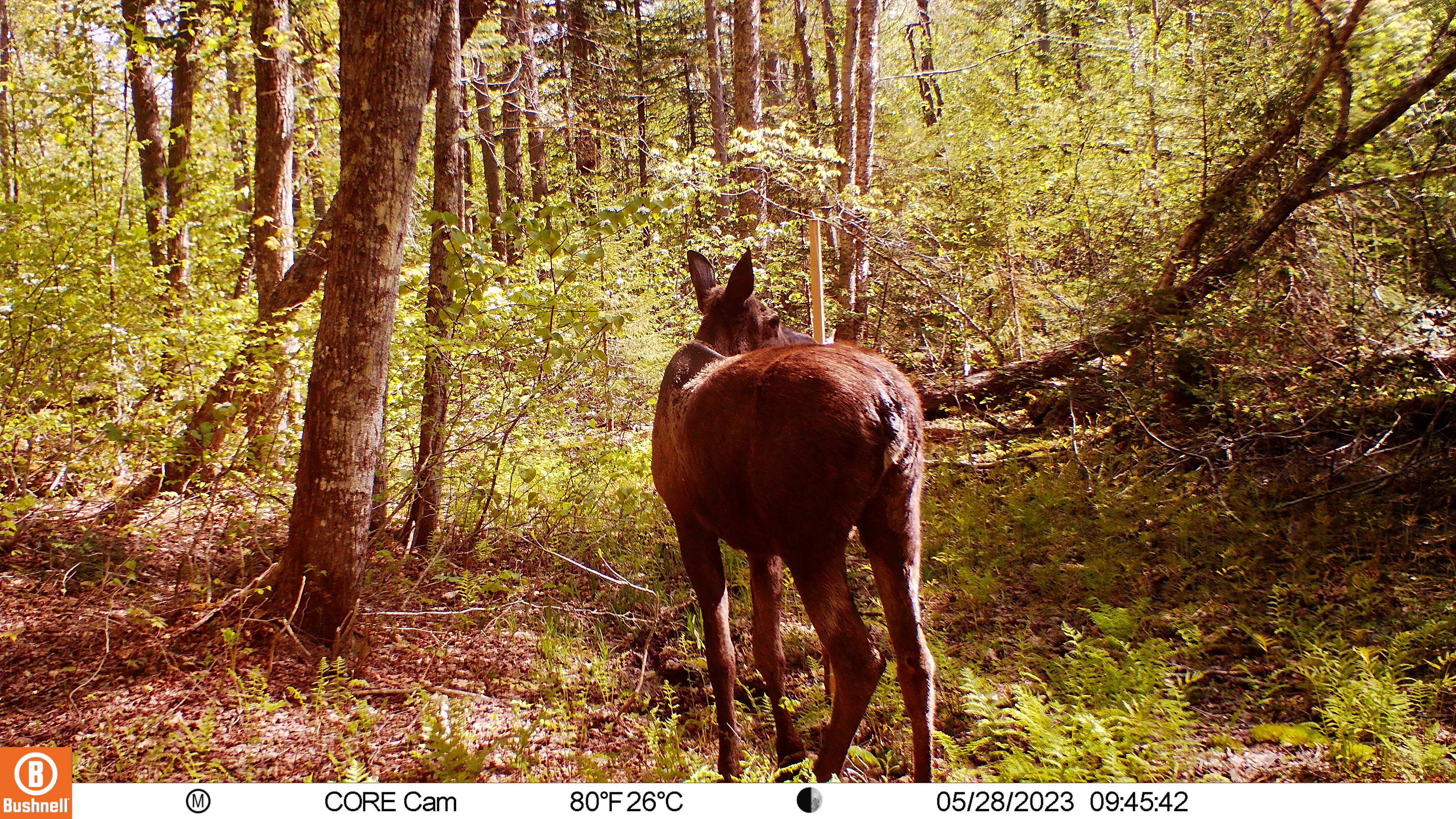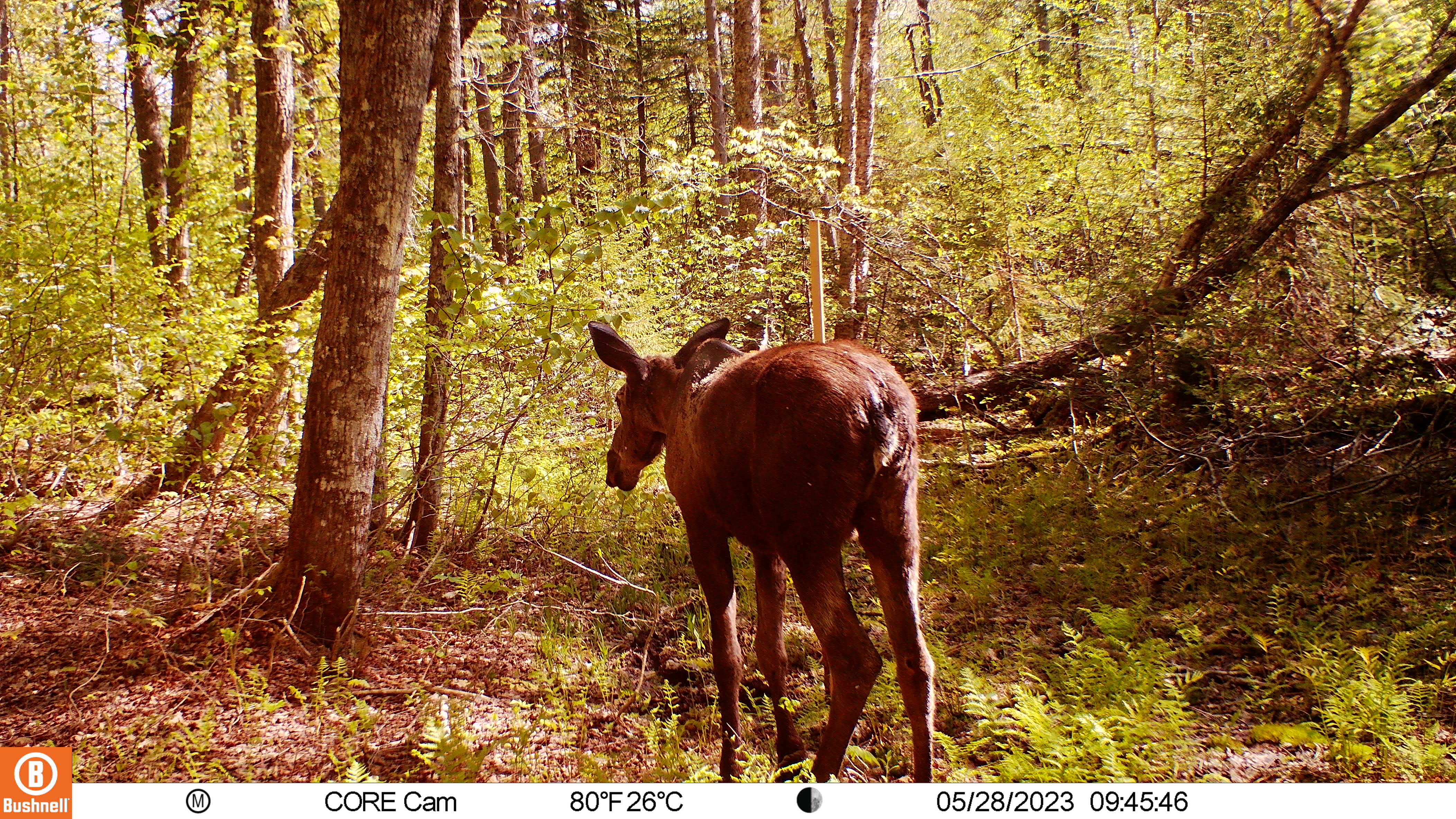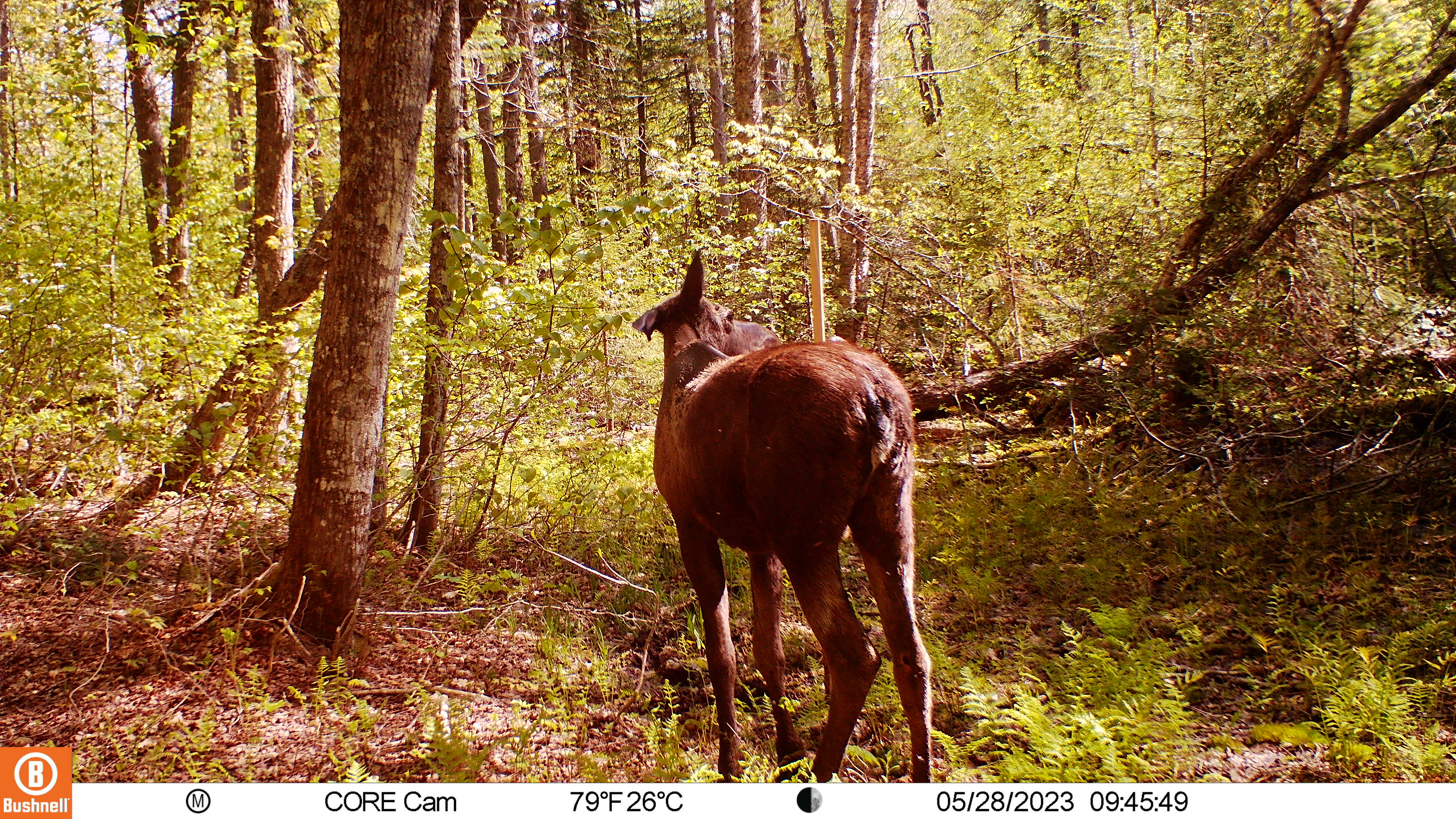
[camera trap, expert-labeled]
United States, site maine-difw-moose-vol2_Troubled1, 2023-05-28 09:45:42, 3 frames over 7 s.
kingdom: Animalia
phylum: Chordata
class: Mammalia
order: Artiodactyla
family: Cervidae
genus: Alces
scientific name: Alces alces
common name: moose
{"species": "moose (Alces alces)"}